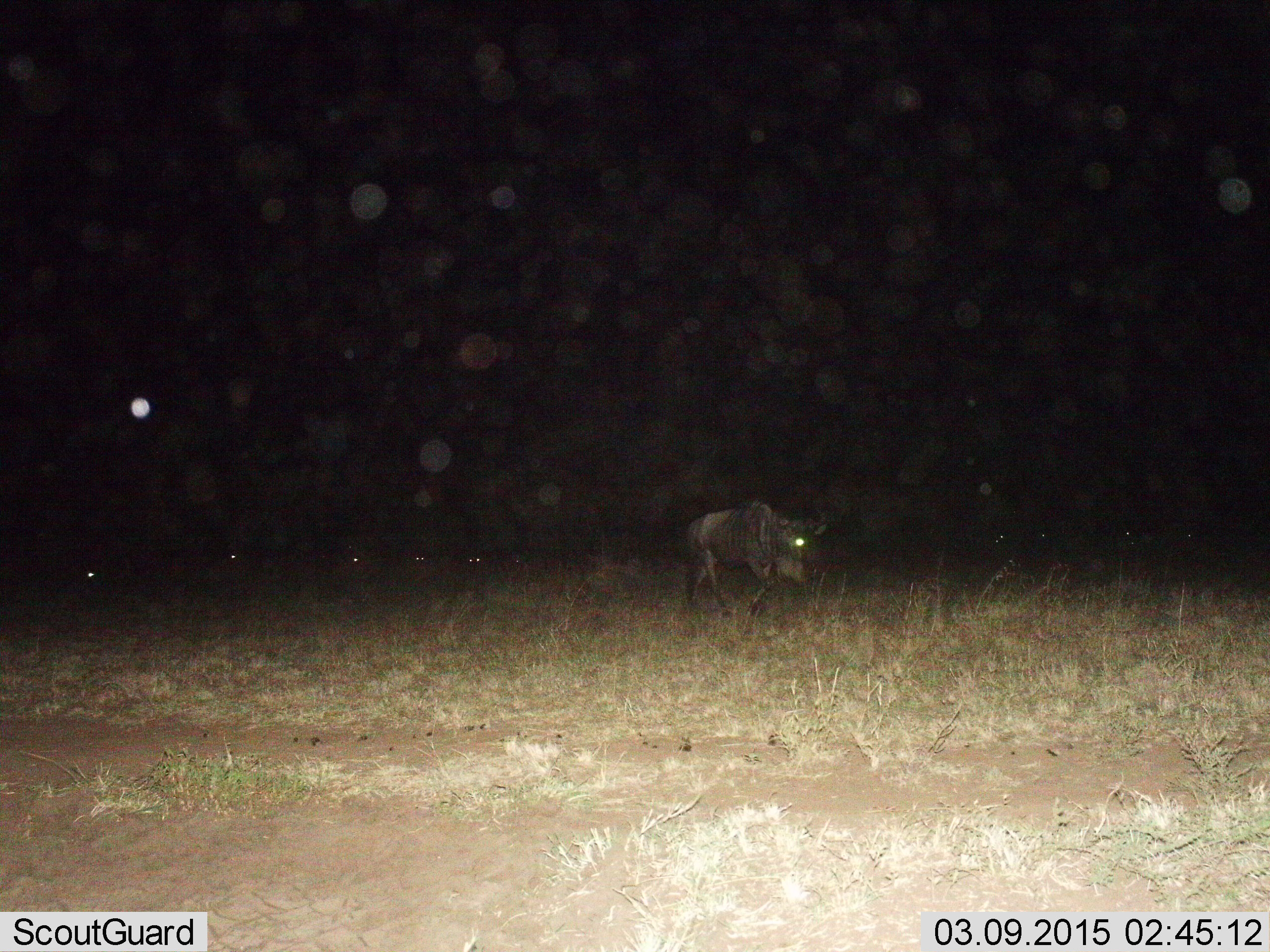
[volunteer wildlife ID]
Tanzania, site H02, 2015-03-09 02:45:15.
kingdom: Animalia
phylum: Chordata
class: Mammalia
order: Artiodactyla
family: Bovidae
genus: Connochaetes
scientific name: Connochaetes taurinus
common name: blue wildebeest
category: wildebeest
Wildebeest (blue wildebeest) (Connochaetes taurinus), count 1. Behavior (volunteer vote fractions): standing 30%, resting 0%, moving 90%, interacting 0%. Young present (vote fraction): 0%. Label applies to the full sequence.